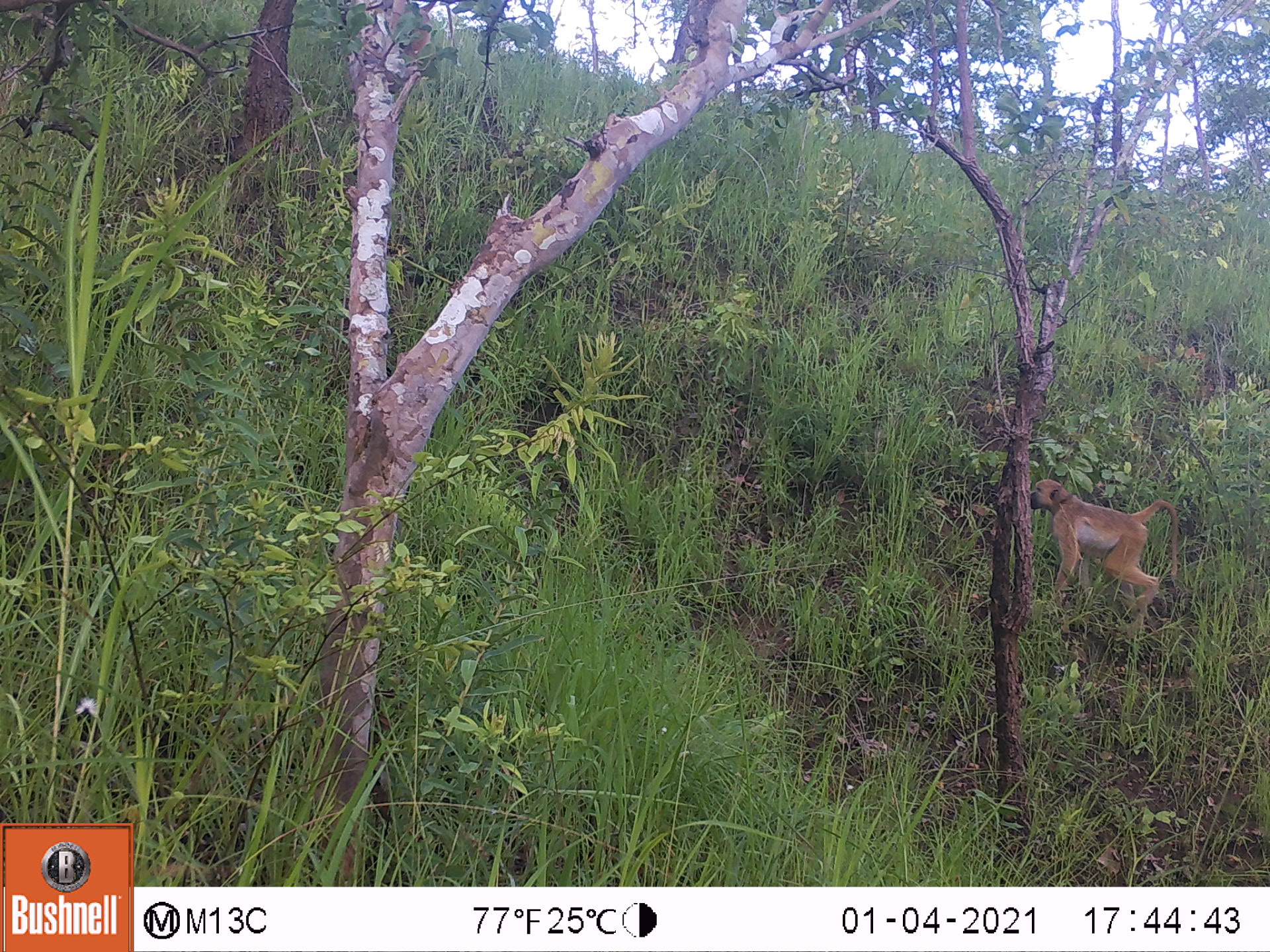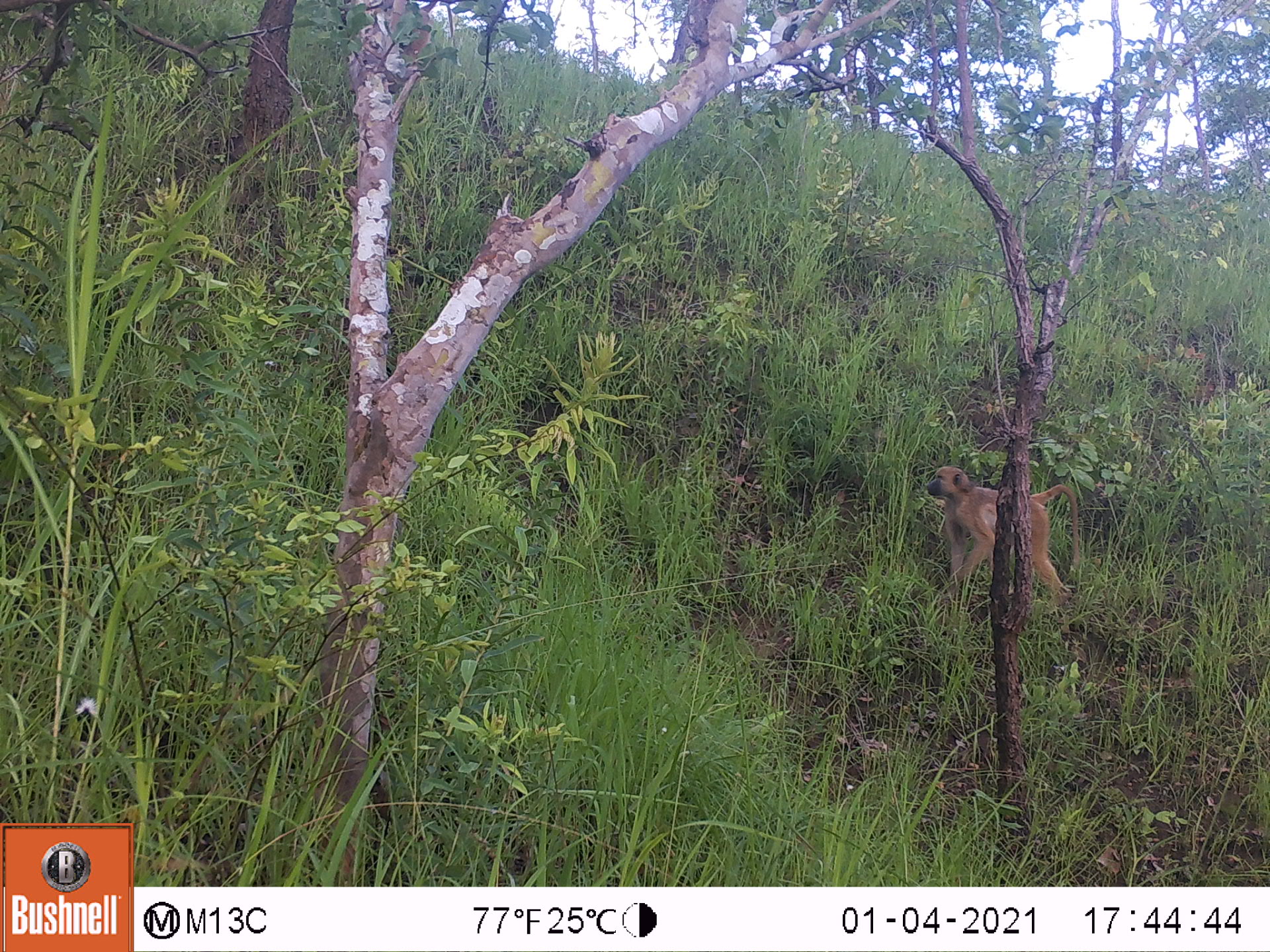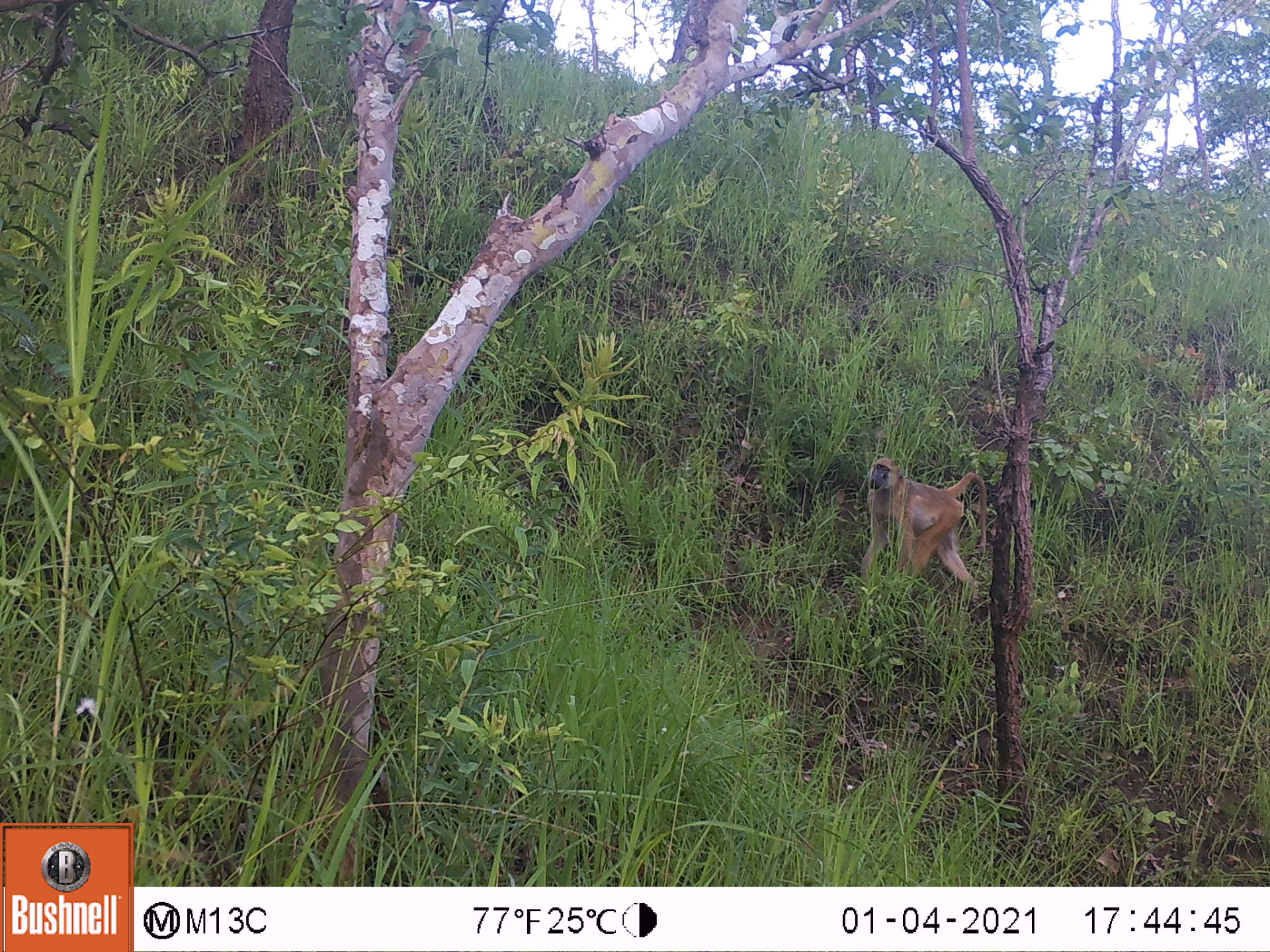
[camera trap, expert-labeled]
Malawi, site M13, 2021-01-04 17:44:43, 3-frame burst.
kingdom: Animalia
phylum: Chordata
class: Mammalia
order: Primates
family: Cercopithecidae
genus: Papio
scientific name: Papio cynocephalus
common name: yellow baboon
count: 1